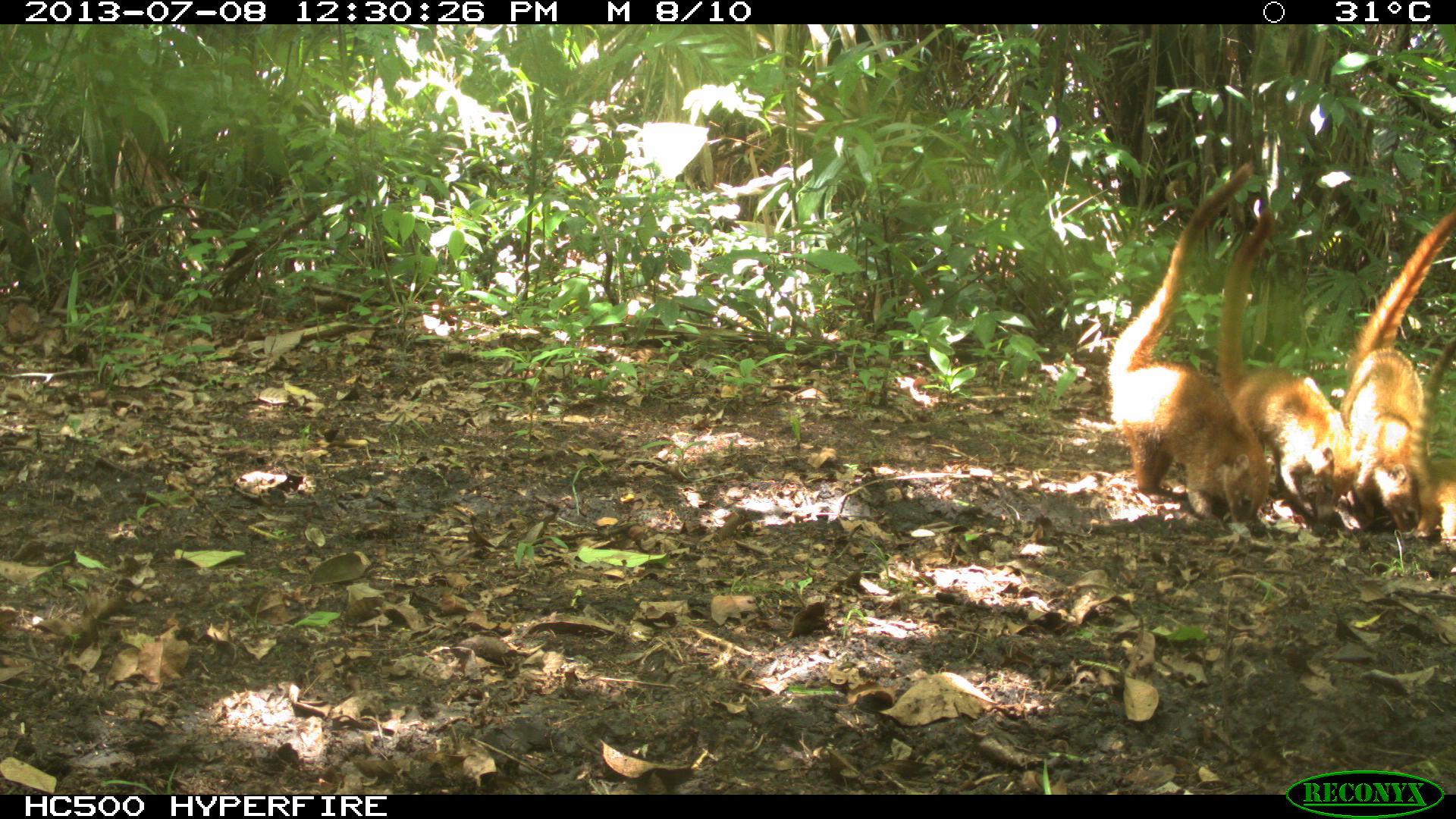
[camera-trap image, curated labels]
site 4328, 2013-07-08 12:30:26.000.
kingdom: Animalia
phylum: Chordata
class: Mammalia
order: Carnivora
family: Procyonidae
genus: Nasua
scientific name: Nasua narica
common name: white-nosed coati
Nasua narica (white-nosed coati), count 4.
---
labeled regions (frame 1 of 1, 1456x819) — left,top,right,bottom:
nasua narica: 1103,159,1267,524; 1219,208,1357,519; 1338,205,1455,535; 1425,338,1455,551